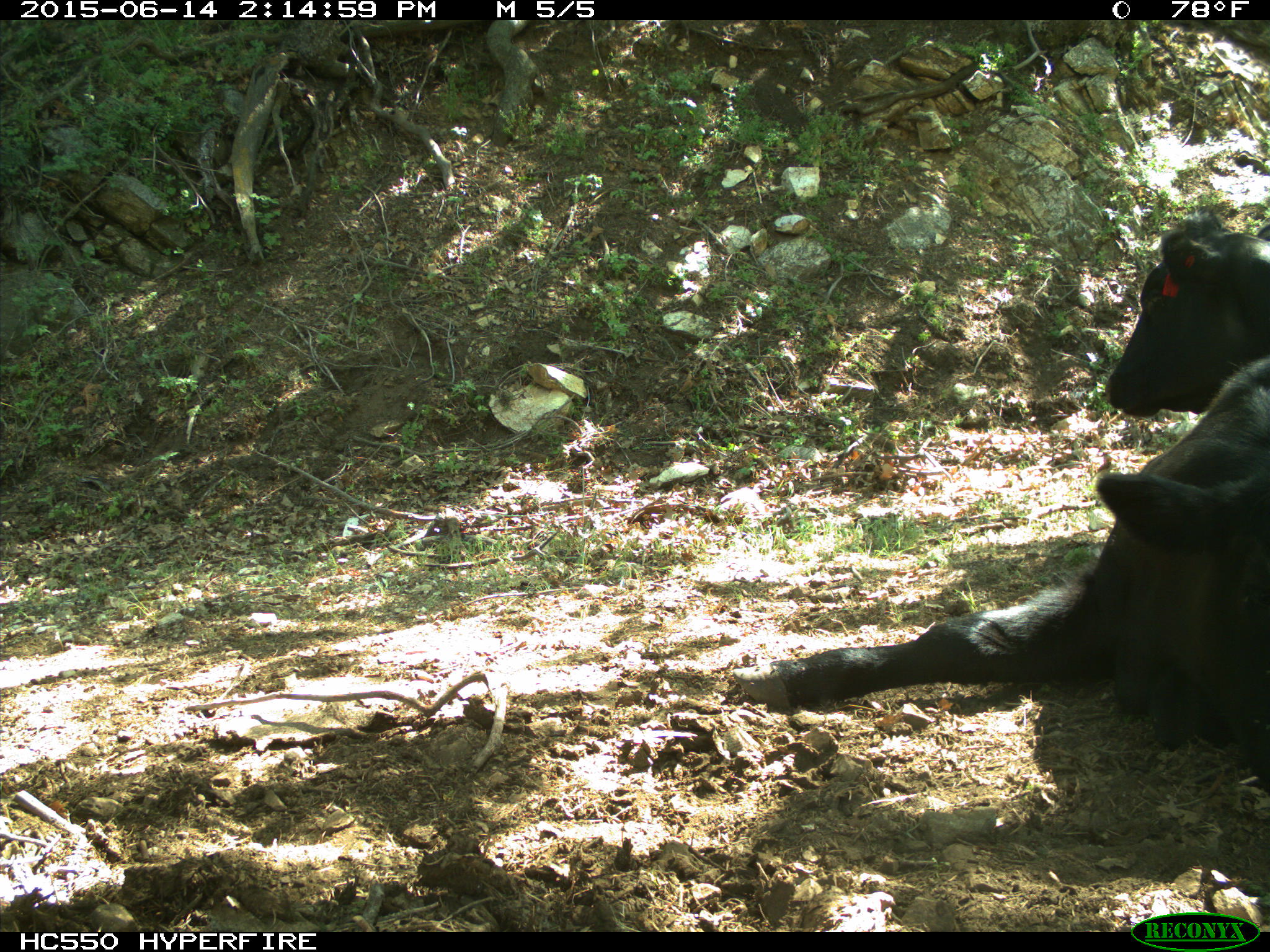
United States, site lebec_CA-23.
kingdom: Animalia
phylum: Chordata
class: Mammalia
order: Artiodactyla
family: Bovidae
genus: Bos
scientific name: Bos taurus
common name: domestic cow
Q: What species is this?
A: Bos taurus (domestic cow).